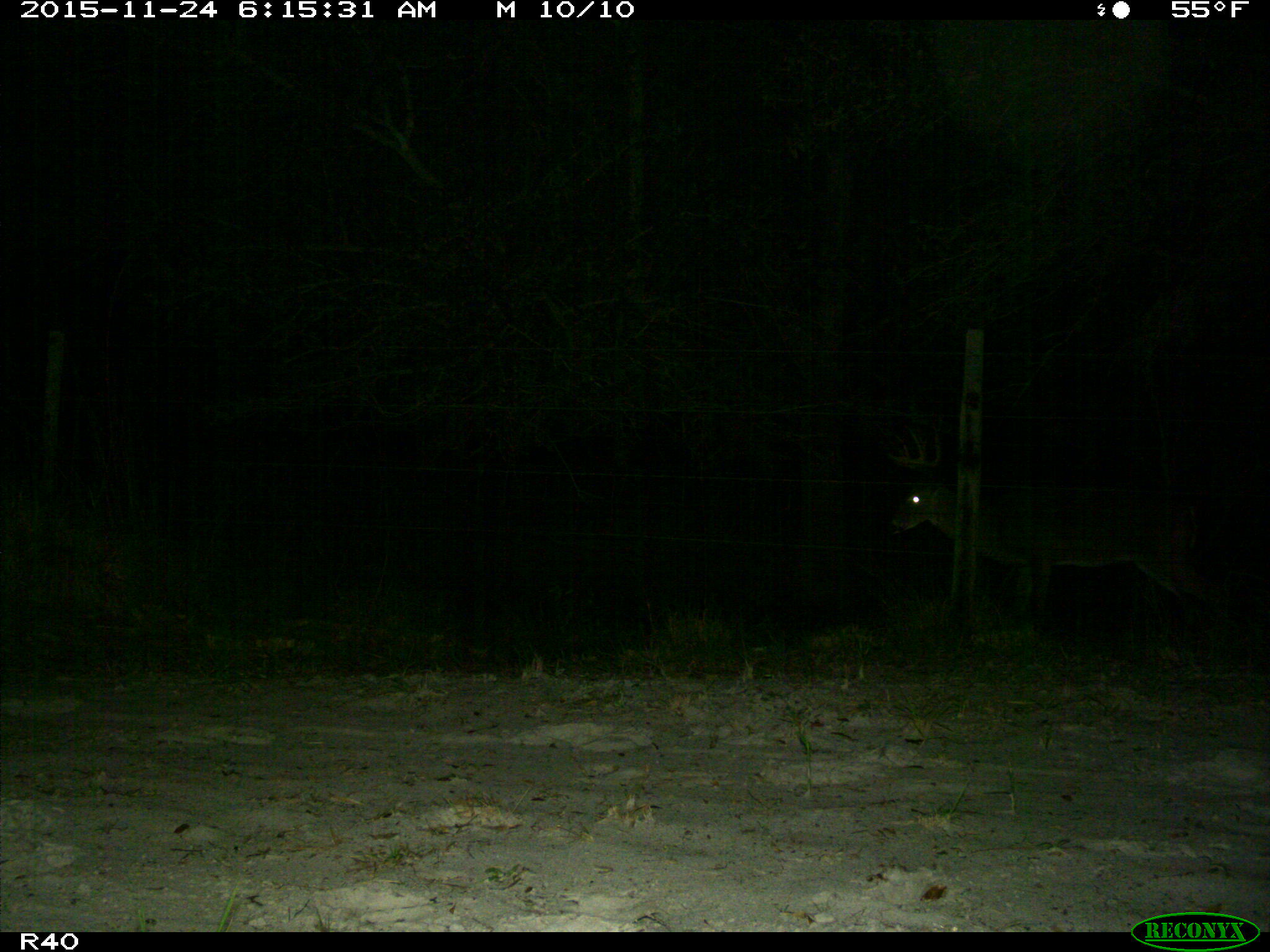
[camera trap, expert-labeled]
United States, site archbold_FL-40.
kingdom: Animalia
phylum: Chordata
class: Mammalia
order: Artiodactyla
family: Cervidae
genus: Odocoileus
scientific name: Odocoileus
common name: deer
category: unidentified deer